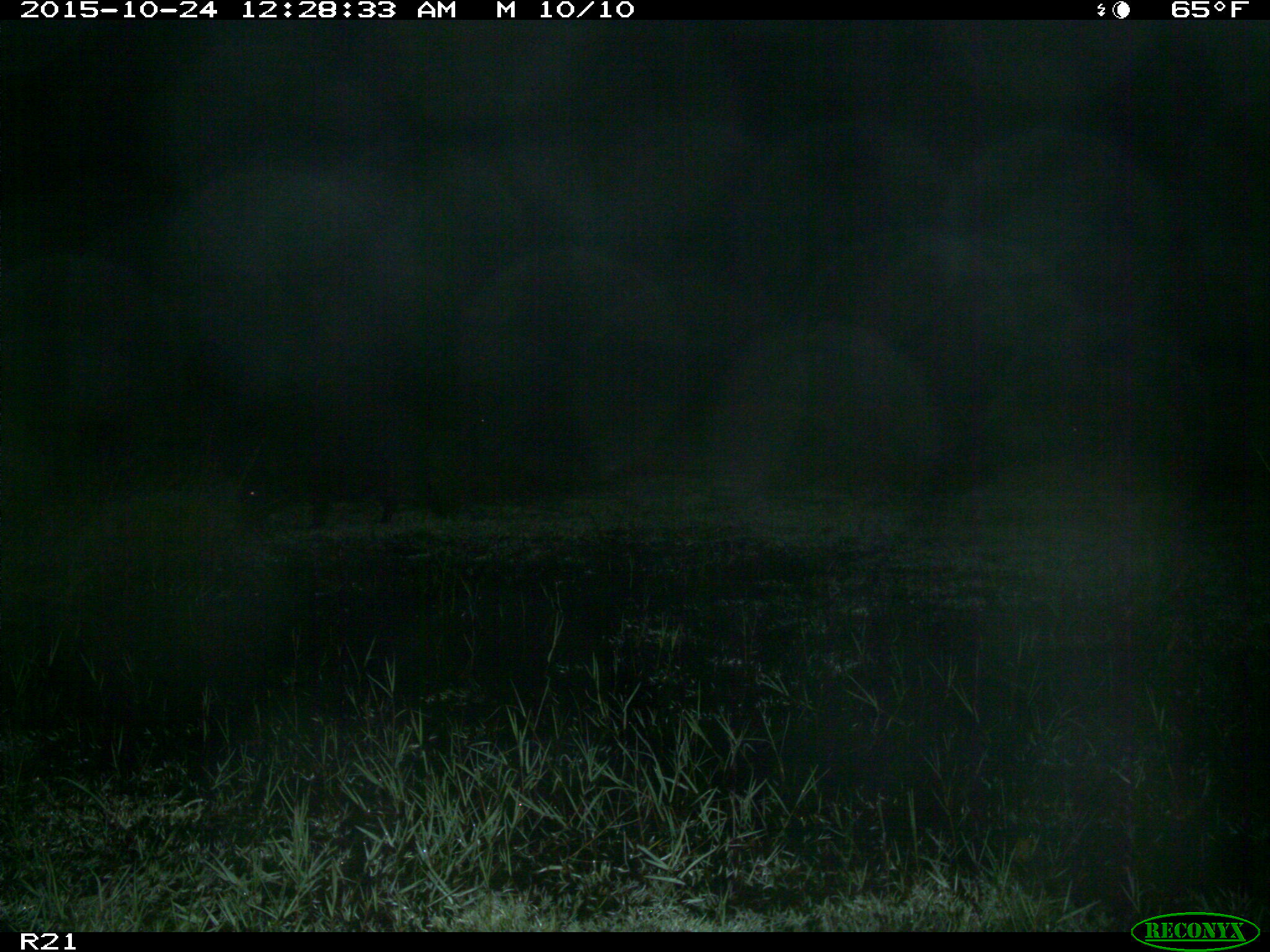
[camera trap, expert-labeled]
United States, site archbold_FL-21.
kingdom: Animalia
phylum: Chordata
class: Mammalia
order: Artiodactyla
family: Suidae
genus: Sus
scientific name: Sus scrofa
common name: wild boar